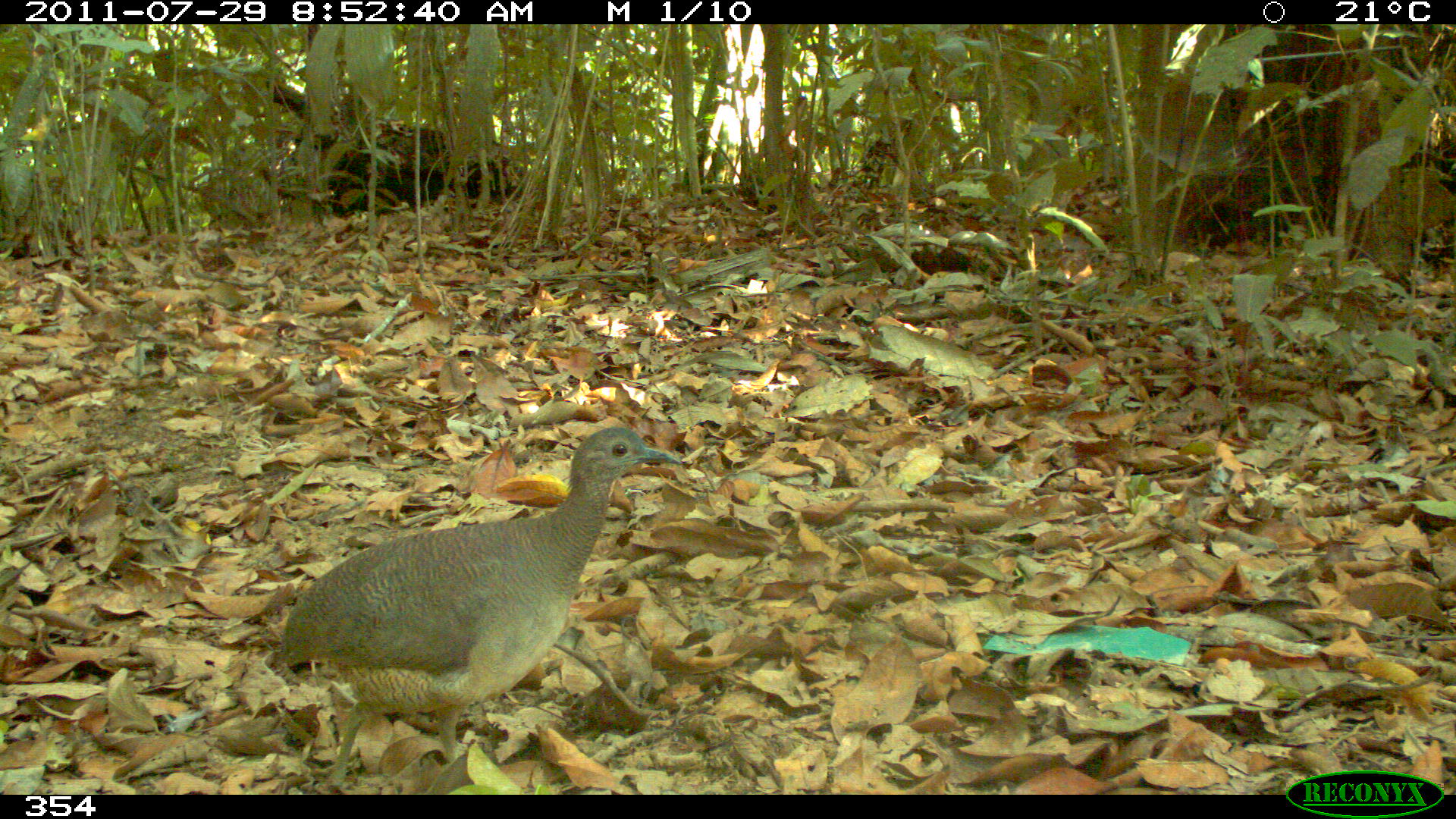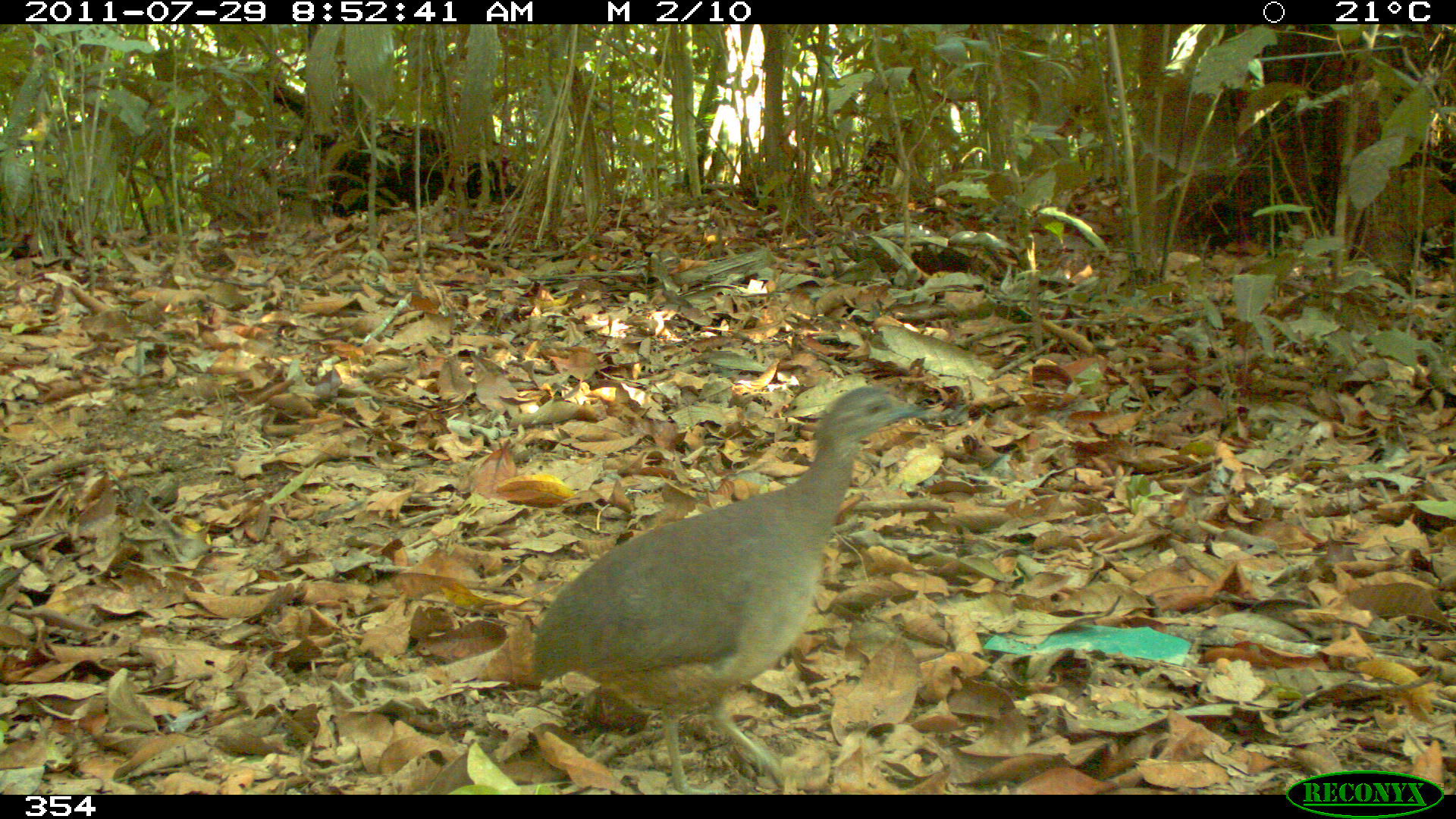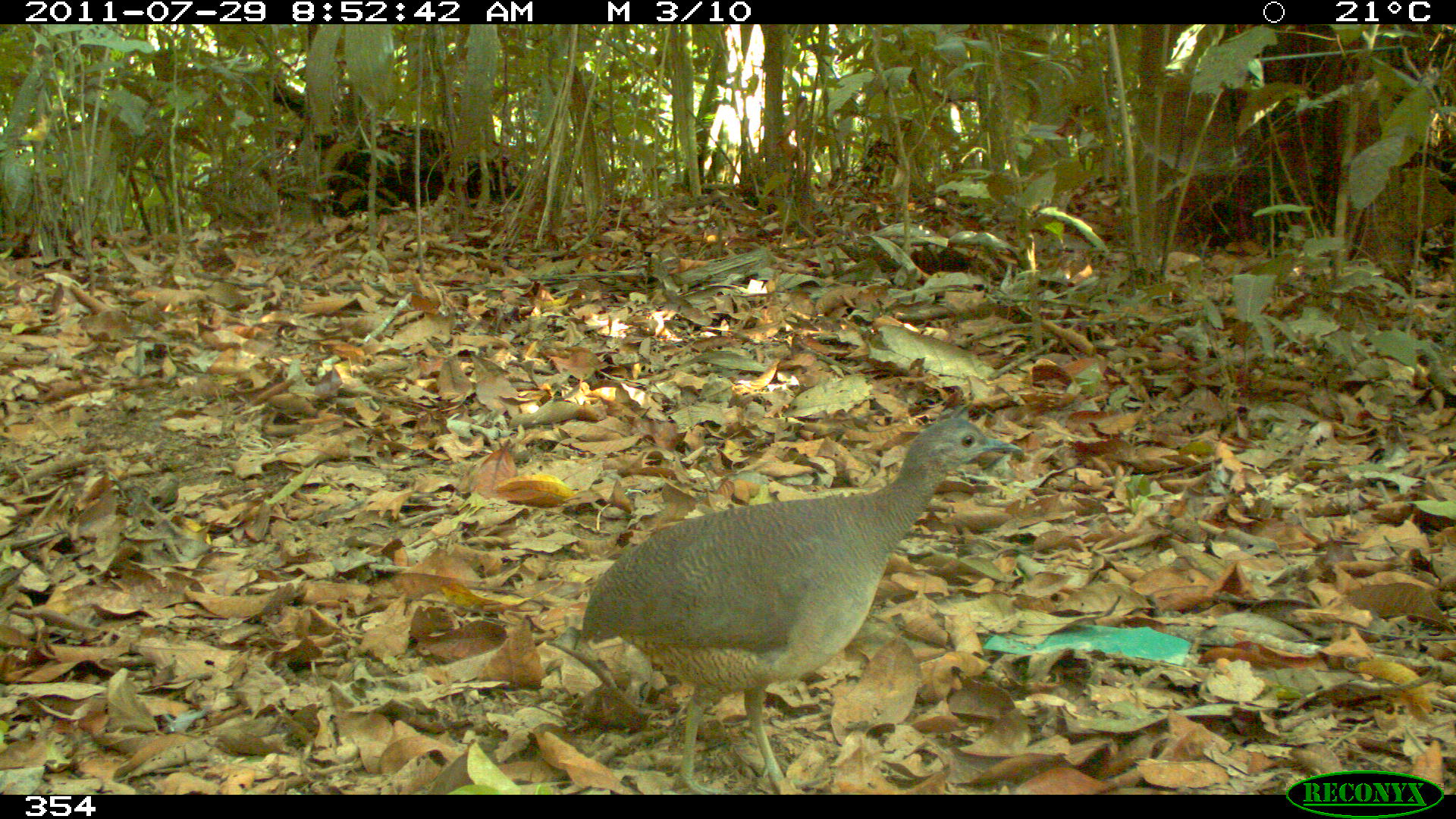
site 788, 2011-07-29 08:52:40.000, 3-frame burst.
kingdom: Animalia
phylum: Chordata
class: Aves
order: Galliformes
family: Phasianidae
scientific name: Phasianidae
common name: quails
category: quail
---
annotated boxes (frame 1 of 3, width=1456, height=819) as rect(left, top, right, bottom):
quail: rect(275, 425, 681, 791)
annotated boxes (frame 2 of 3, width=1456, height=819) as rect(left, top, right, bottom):
quail: rect(529, 387, 932, 792)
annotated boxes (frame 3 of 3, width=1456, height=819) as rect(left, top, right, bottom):
quail: rect(579, 416, 1020, 792)